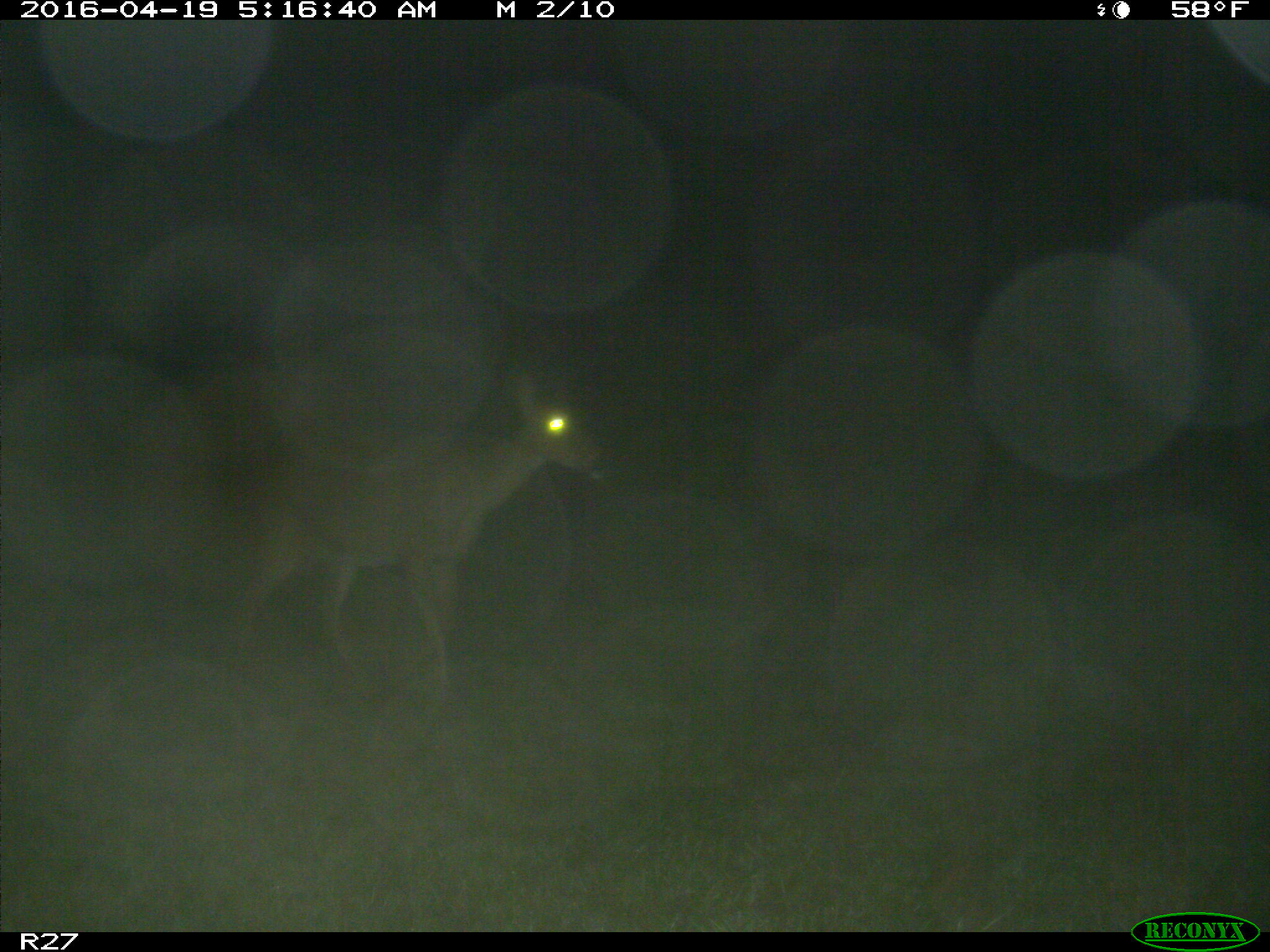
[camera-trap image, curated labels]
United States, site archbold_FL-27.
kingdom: Animalia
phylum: Chordata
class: Mammalia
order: Artiodactyla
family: Cervidae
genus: Odocoileus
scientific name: Odocoileus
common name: deer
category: unidentified deer